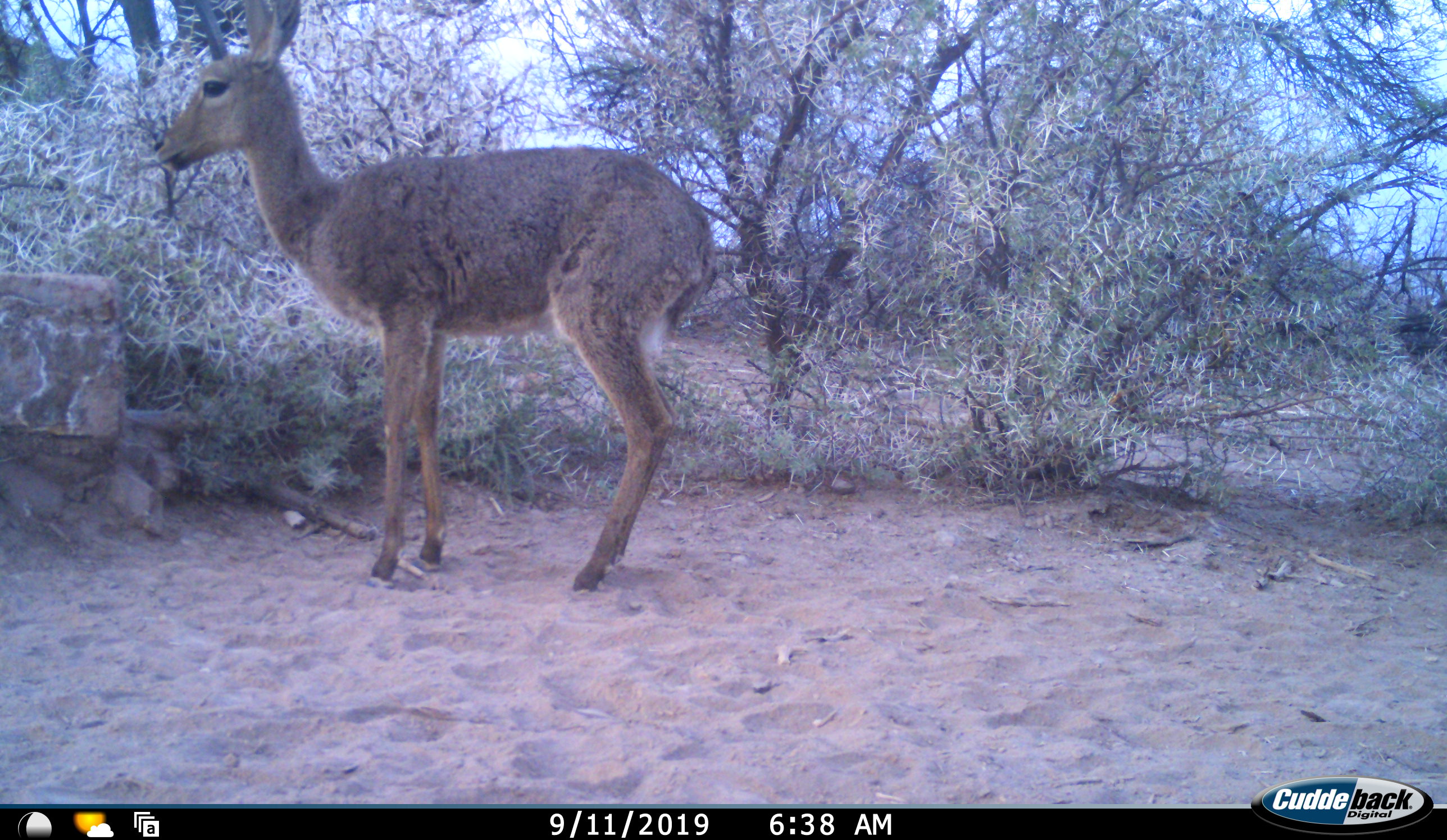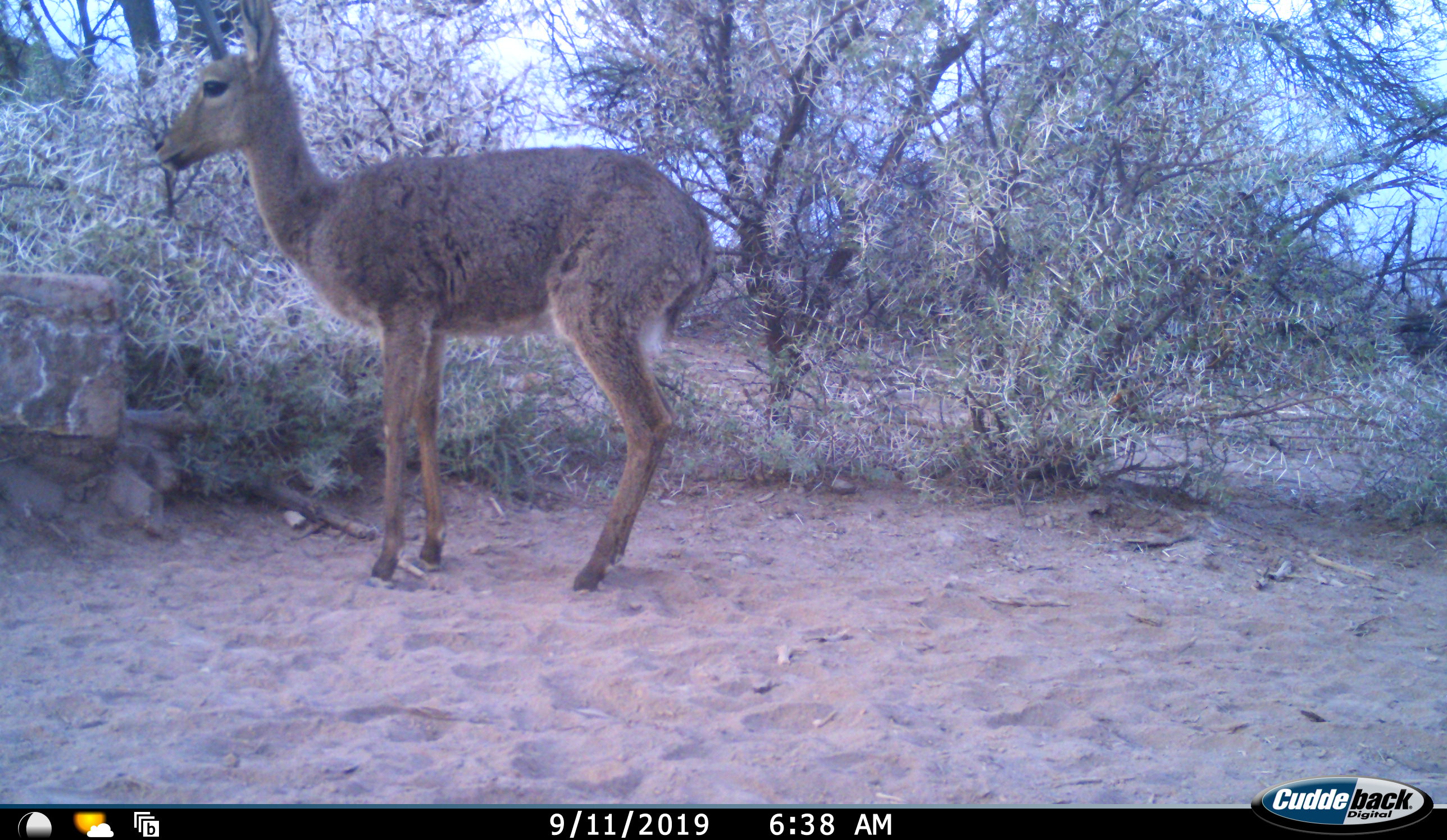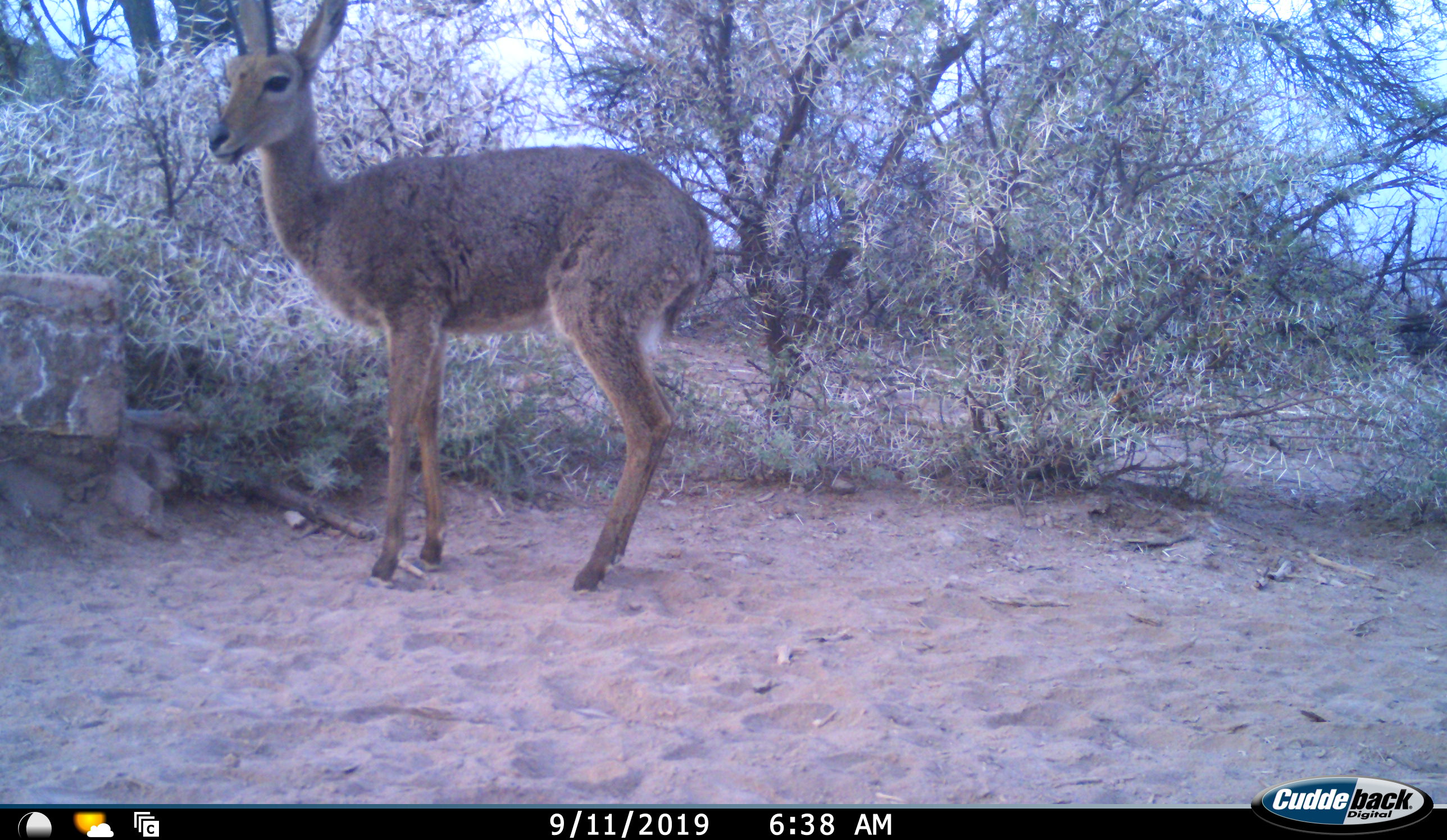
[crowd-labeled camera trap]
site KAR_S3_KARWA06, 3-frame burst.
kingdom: Animalia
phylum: Chordata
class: Mammalia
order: Artiodactyla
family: Bovidae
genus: Pelea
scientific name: Pelea capreolus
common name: grey rhebok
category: rhebokgrey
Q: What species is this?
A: Rhebokgrey (grey rhebok) (Pelea capreolus).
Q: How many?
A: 1.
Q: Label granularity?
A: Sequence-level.